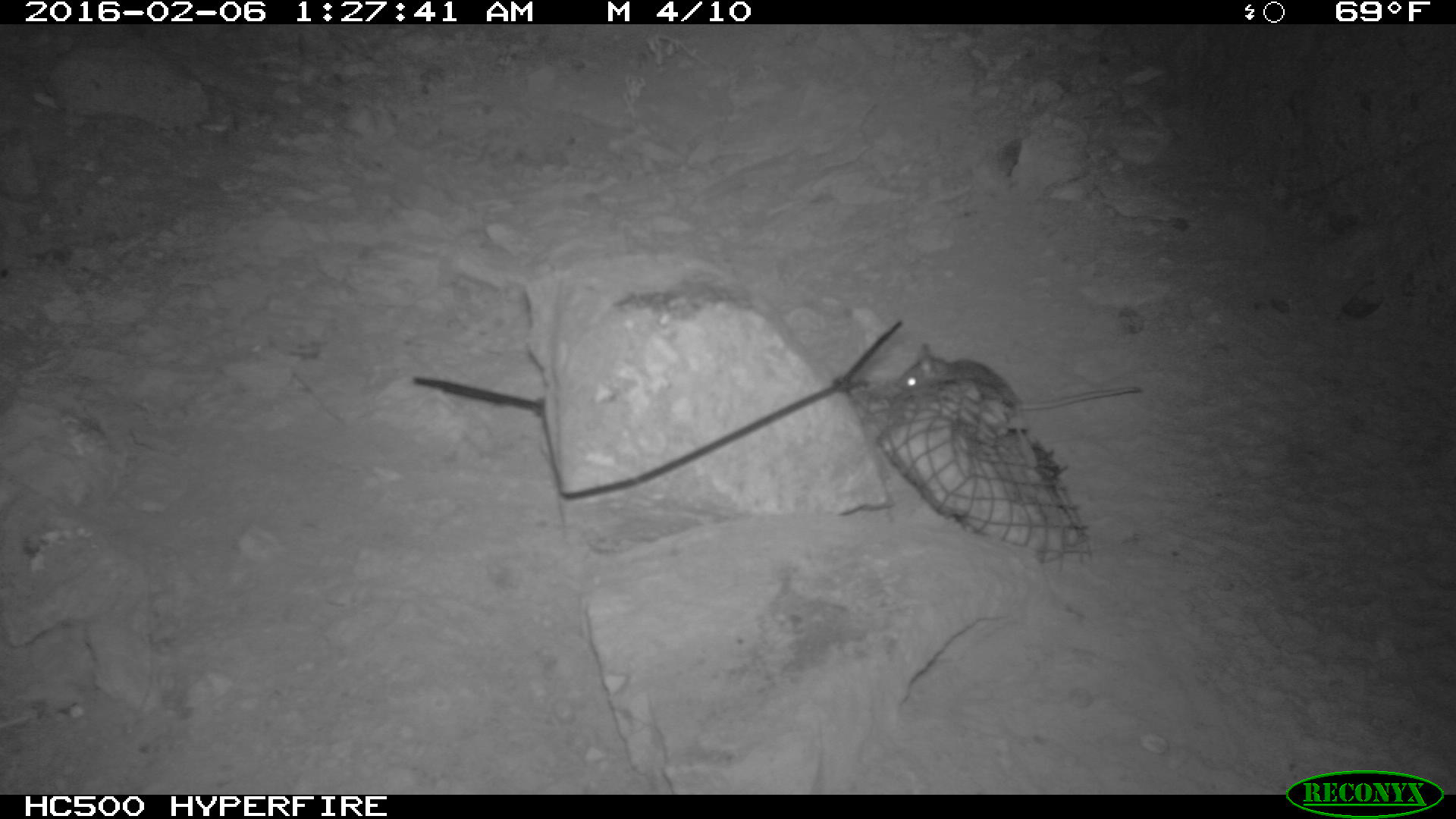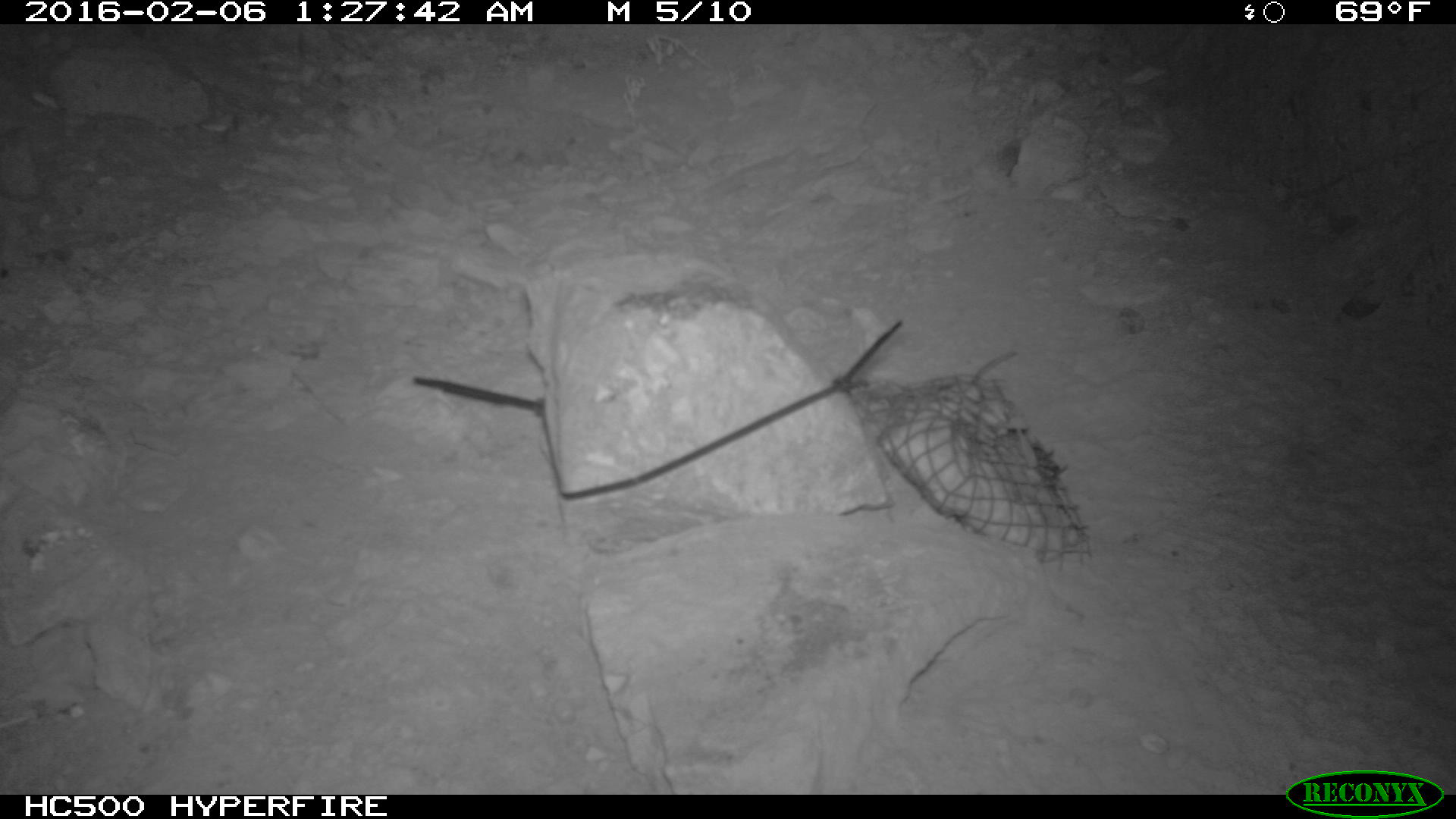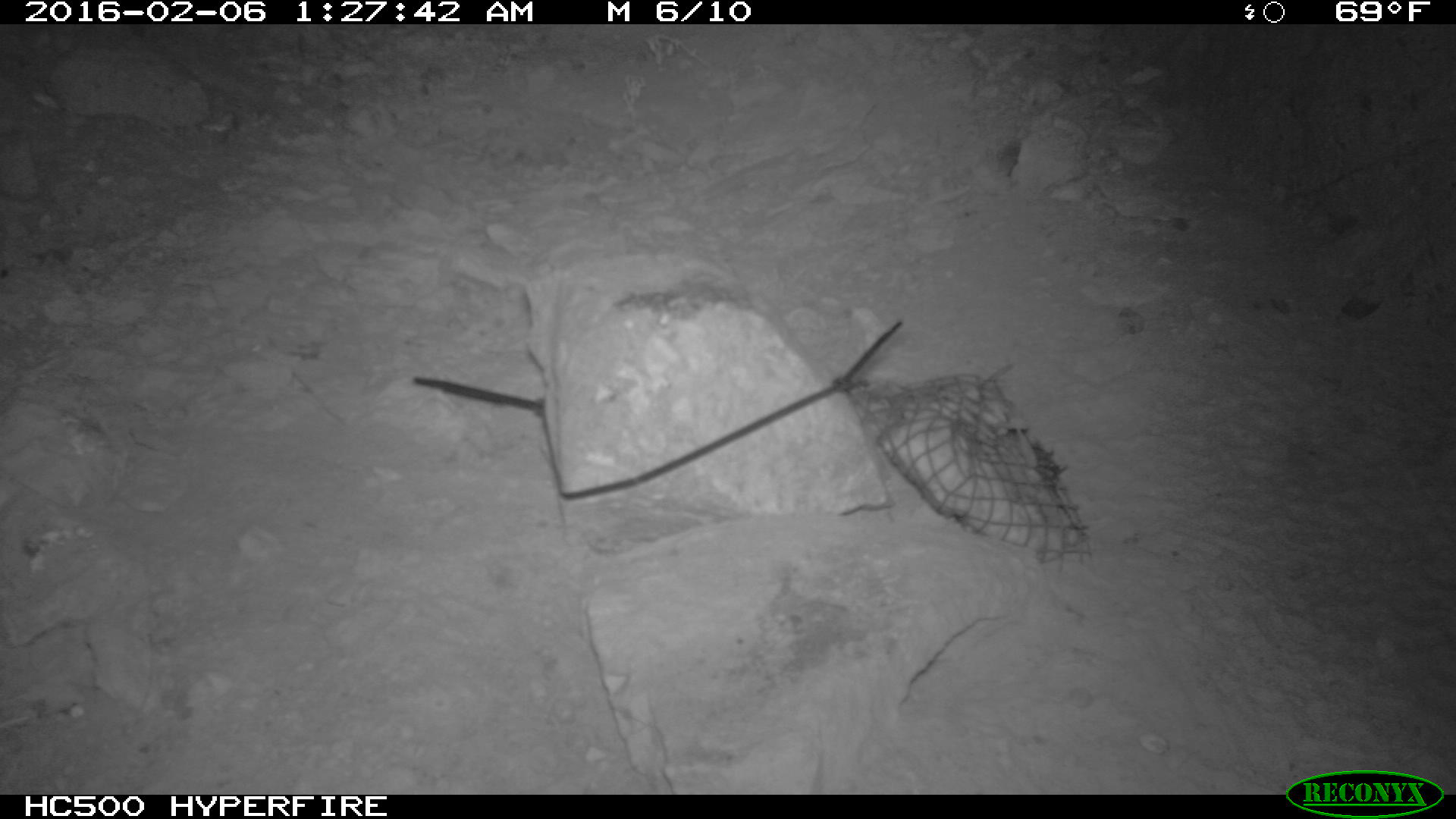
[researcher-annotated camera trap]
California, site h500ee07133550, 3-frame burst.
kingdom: Animalia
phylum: Chordata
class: Mammalia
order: Rodentia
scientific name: Rodentia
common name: rodent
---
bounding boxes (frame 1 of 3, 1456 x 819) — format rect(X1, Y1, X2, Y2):
rodent: rect(894, 343, 1141, 435)